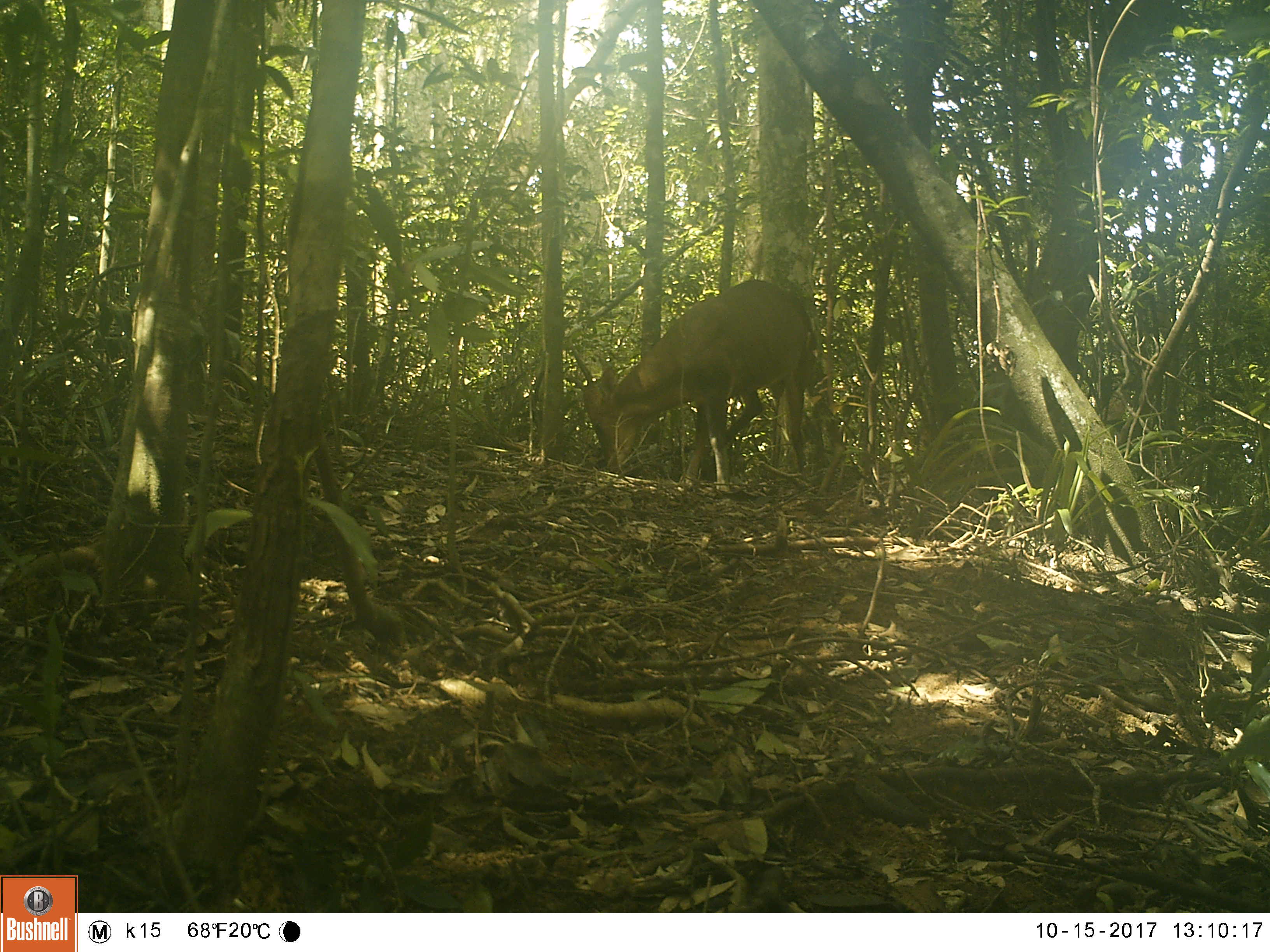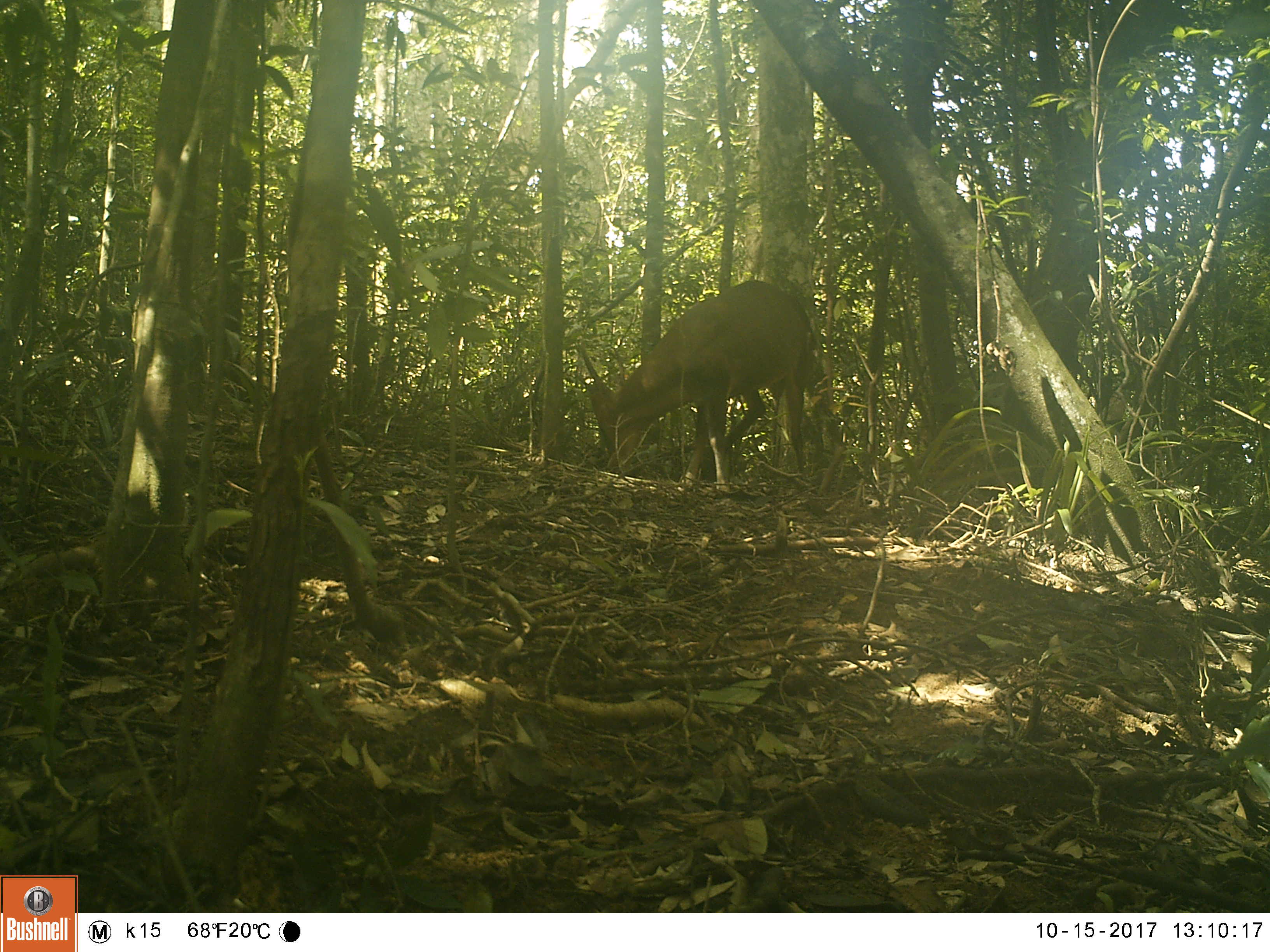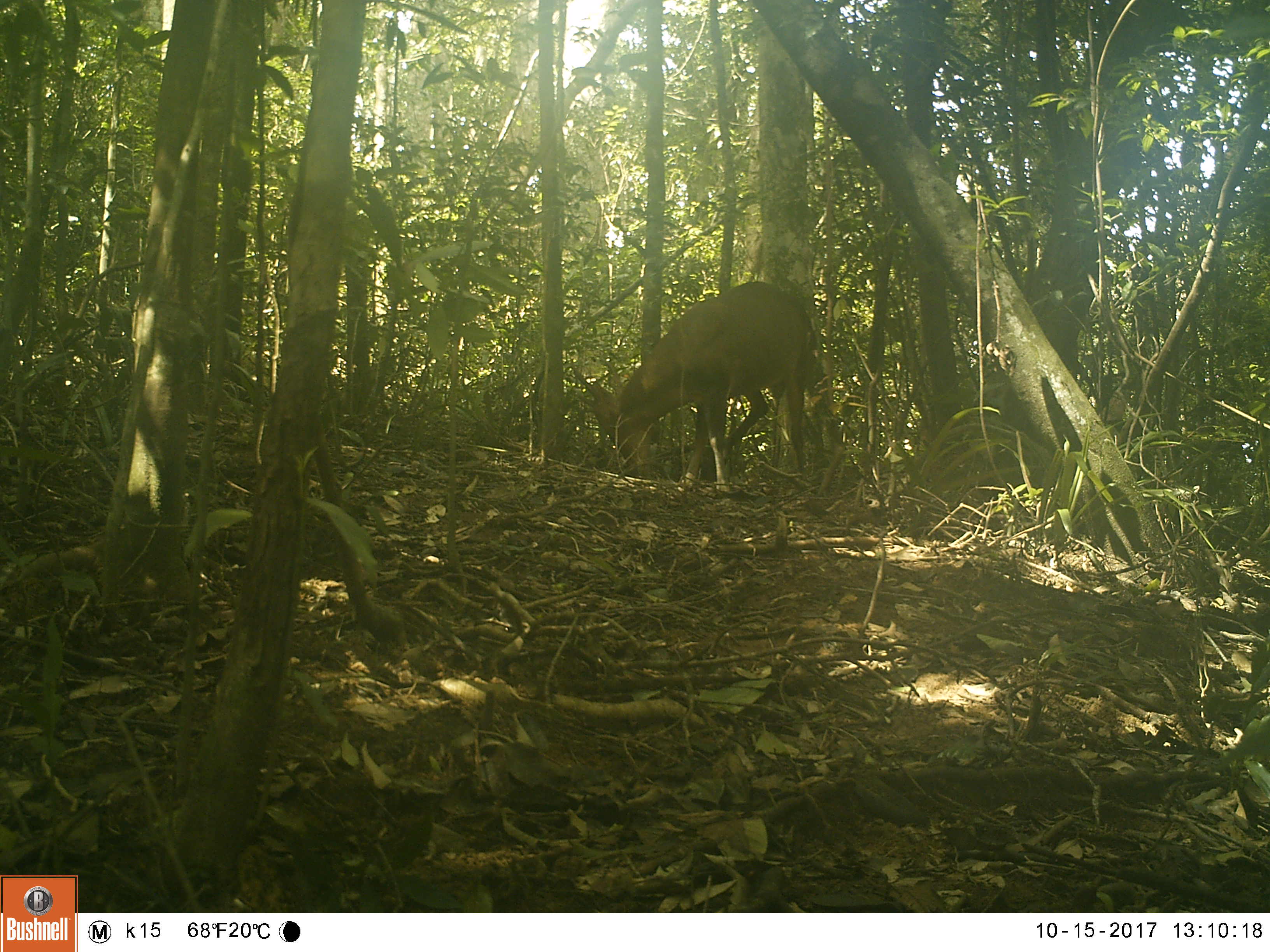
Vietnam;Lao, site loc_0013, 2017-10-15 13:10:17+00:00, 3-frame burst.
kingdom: Animalia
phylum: Chordata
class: Mammalia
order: Artiodactyla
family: Cervidae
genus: Muntiacus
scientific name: Muntiacus vuquangensis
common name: large-antlered muntjac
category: large antlered muntjac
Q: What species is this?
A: Large antlered muntjac (large-antlered muntjac) (Muntiacus vuquangensis).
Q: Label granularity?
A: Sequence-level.